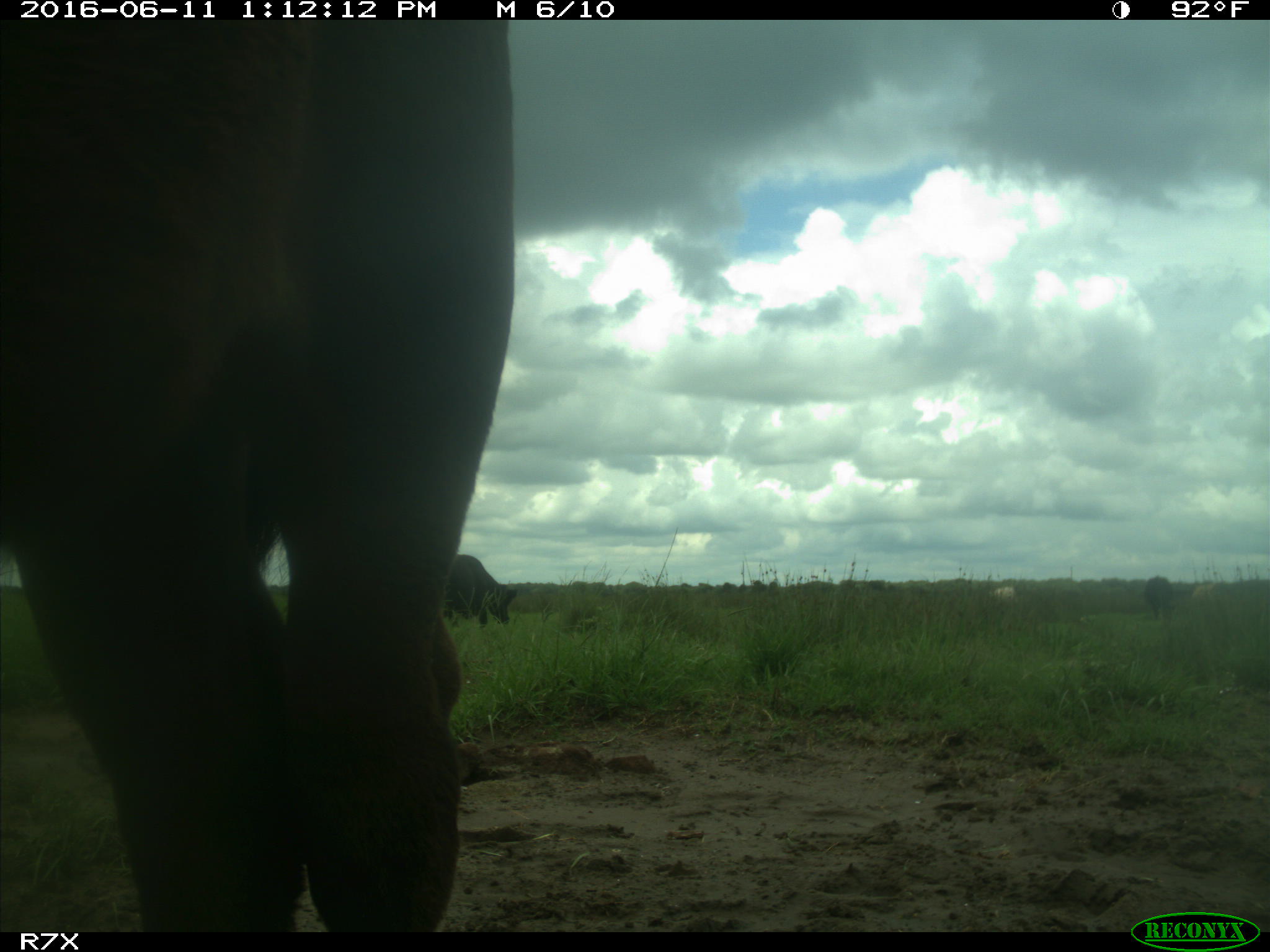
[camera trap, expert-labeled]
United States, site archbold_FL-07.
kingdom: Animalia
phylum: Chordata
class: Mammalia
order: Artiodactyla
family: Bovidae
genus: Bos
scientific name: Bos taurus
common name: domestic cow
Bos taurus (domestic cow).